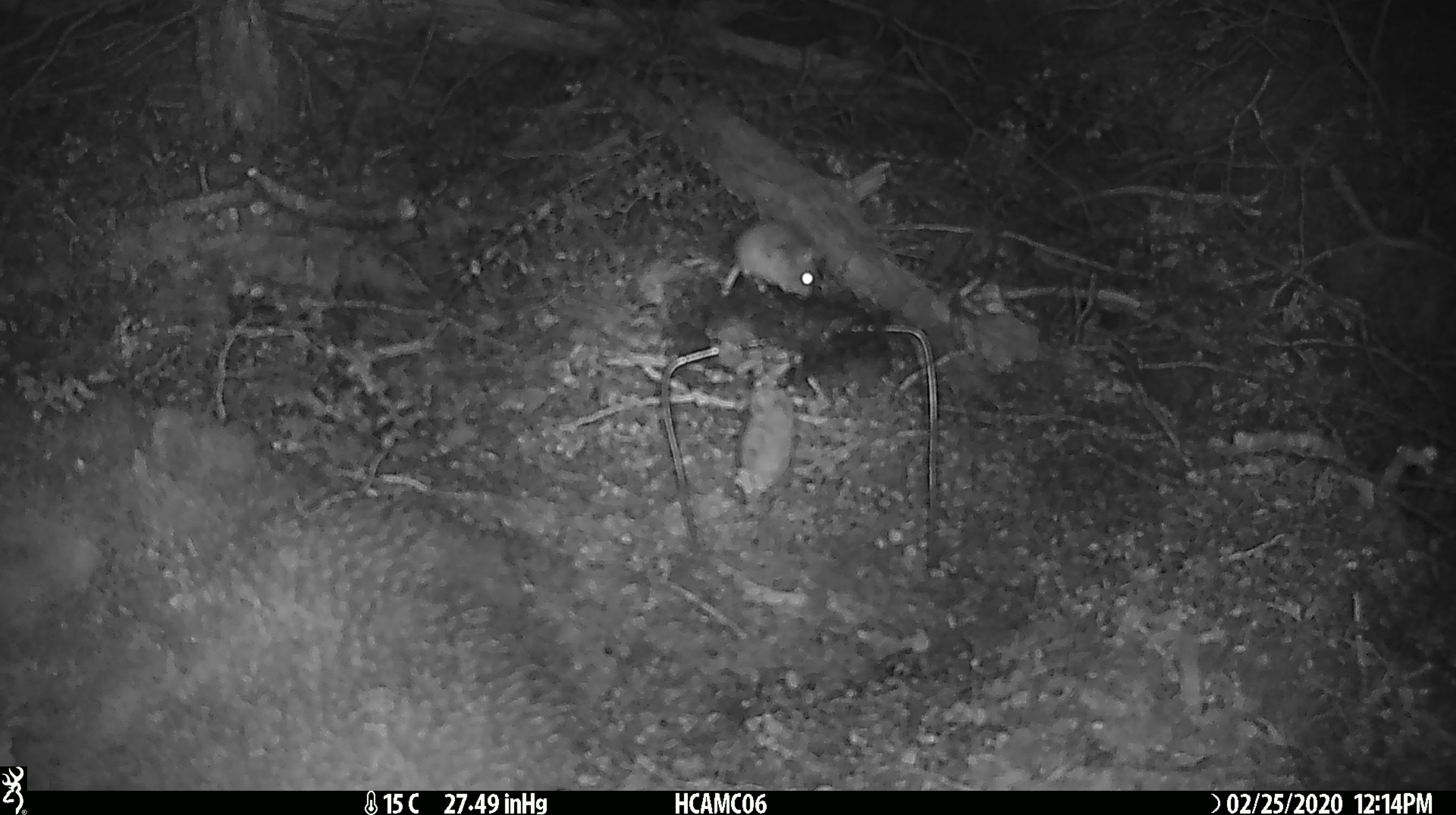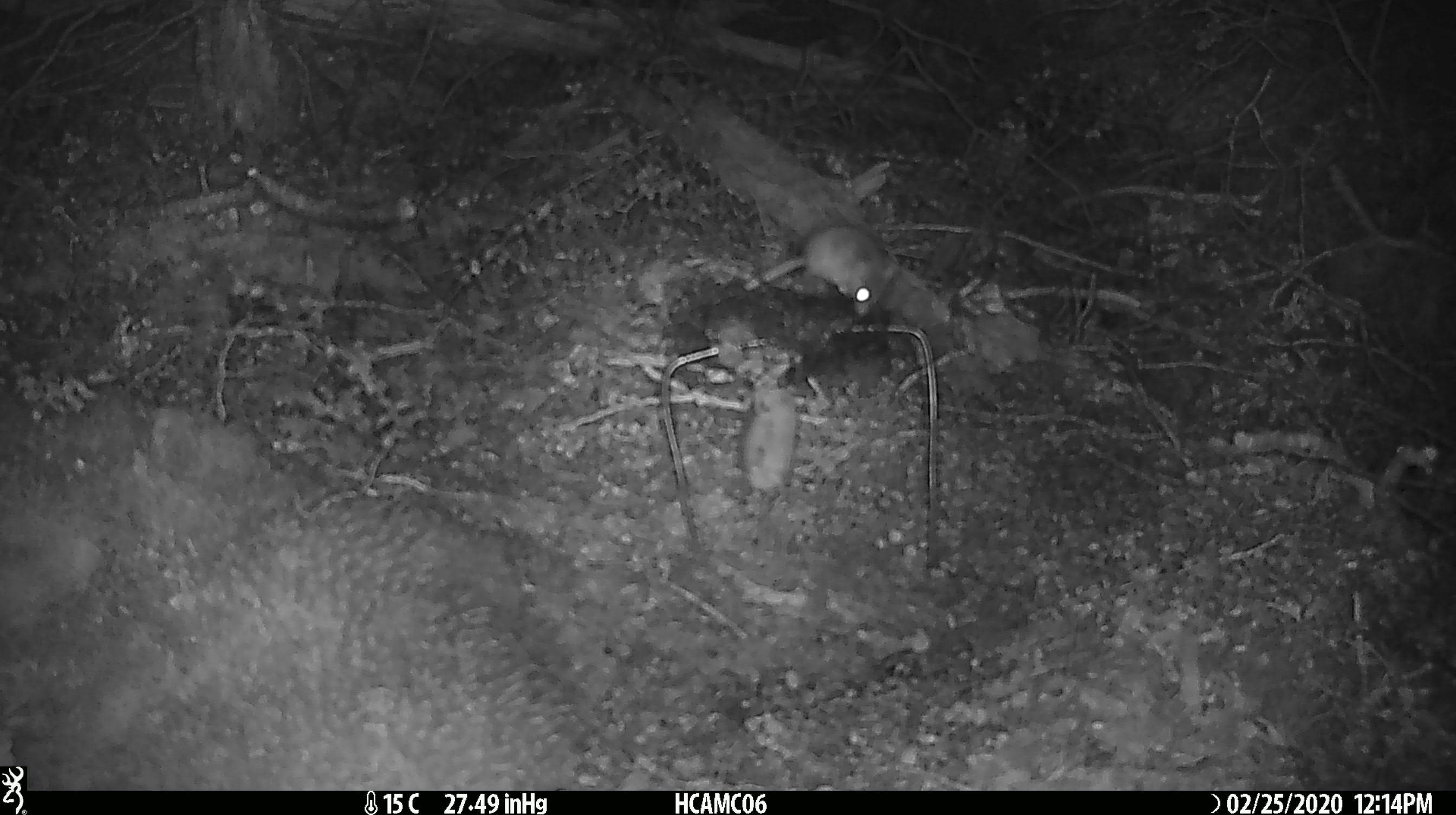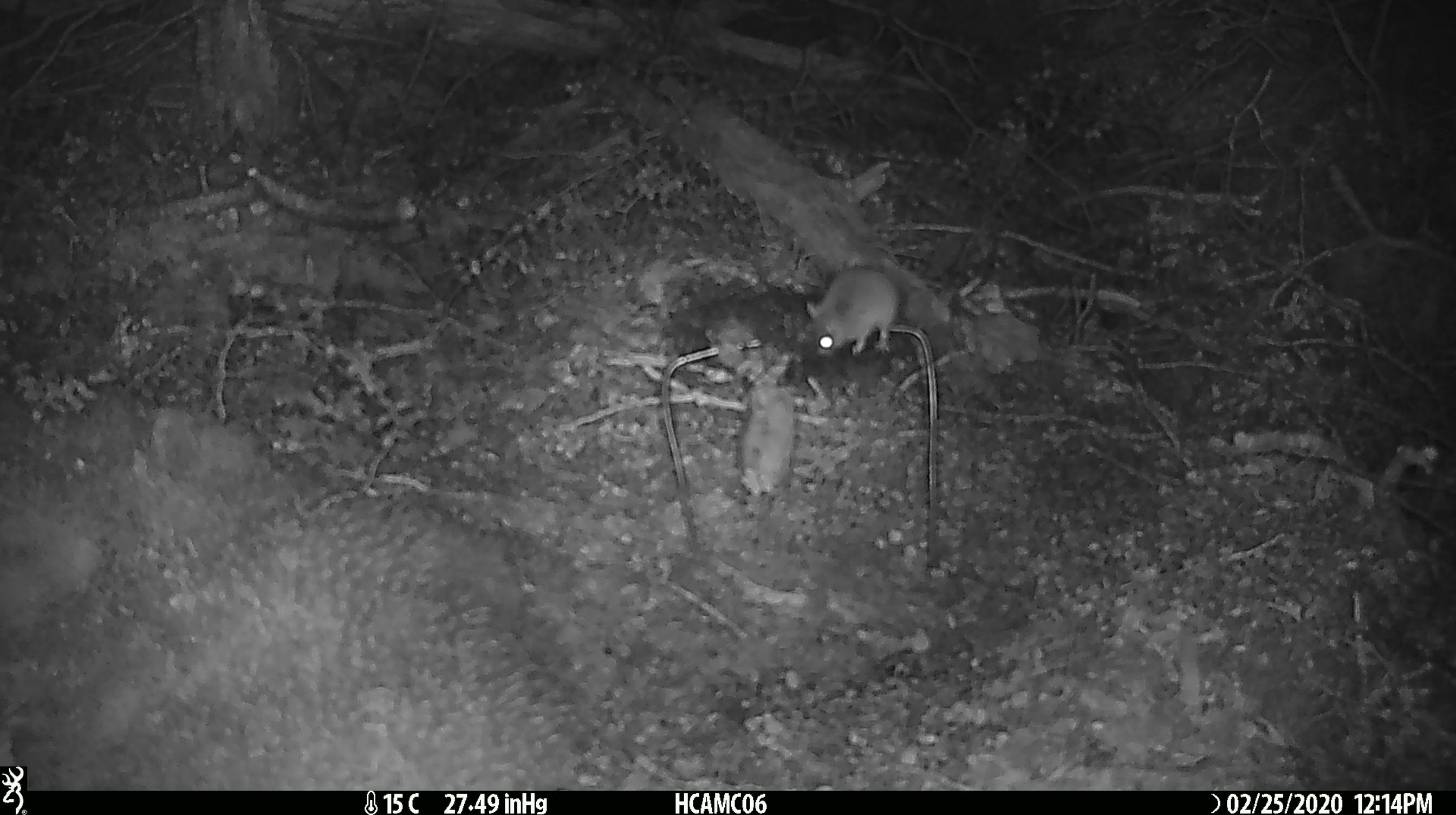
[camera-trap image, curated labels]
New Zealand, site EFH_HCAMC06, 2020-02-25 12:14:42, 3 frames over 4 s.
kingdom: Animalia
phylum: Chordata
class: Mammalia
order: Rodentia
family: Muridae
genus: Mus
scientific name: Mus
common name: mouse